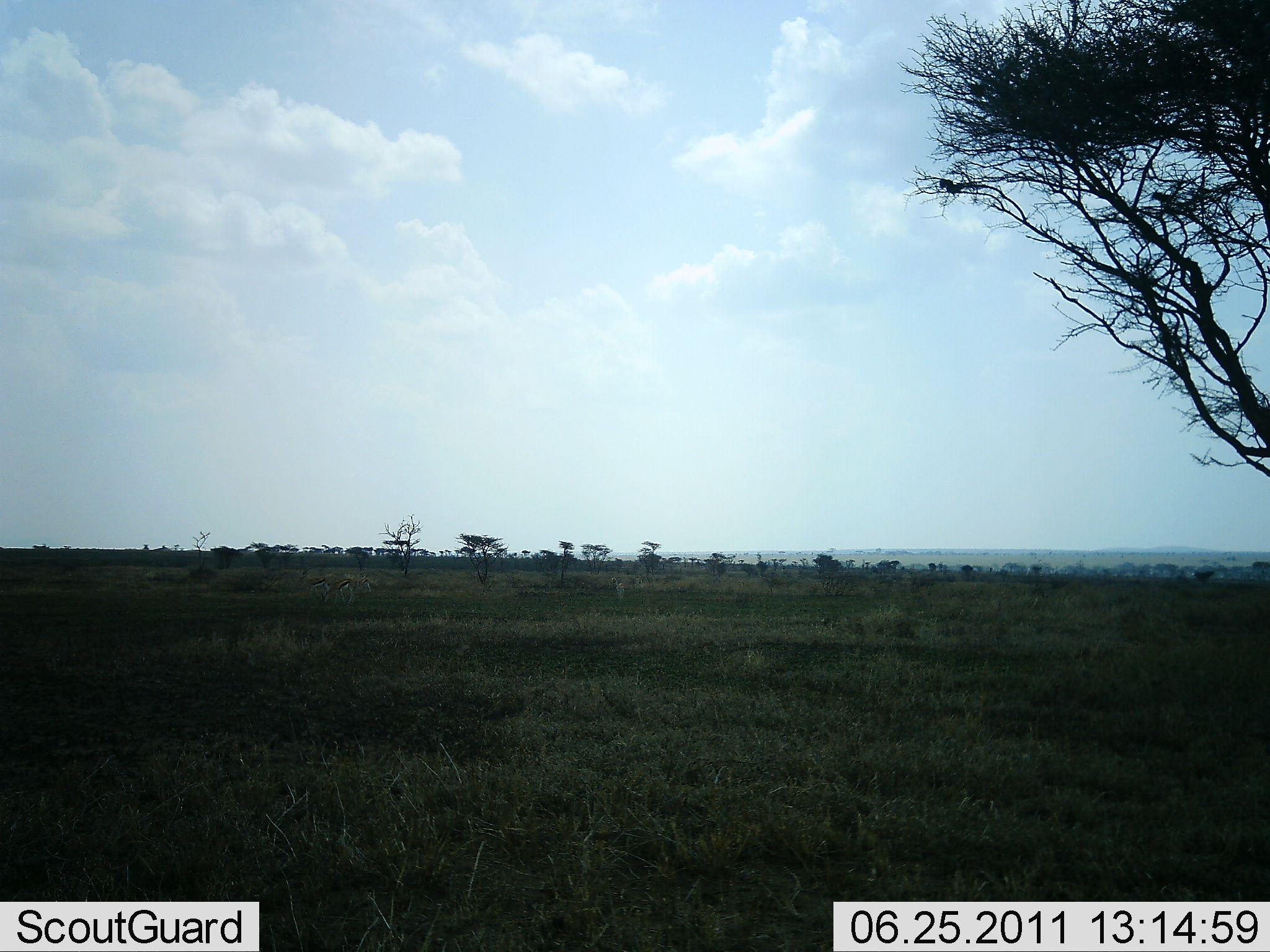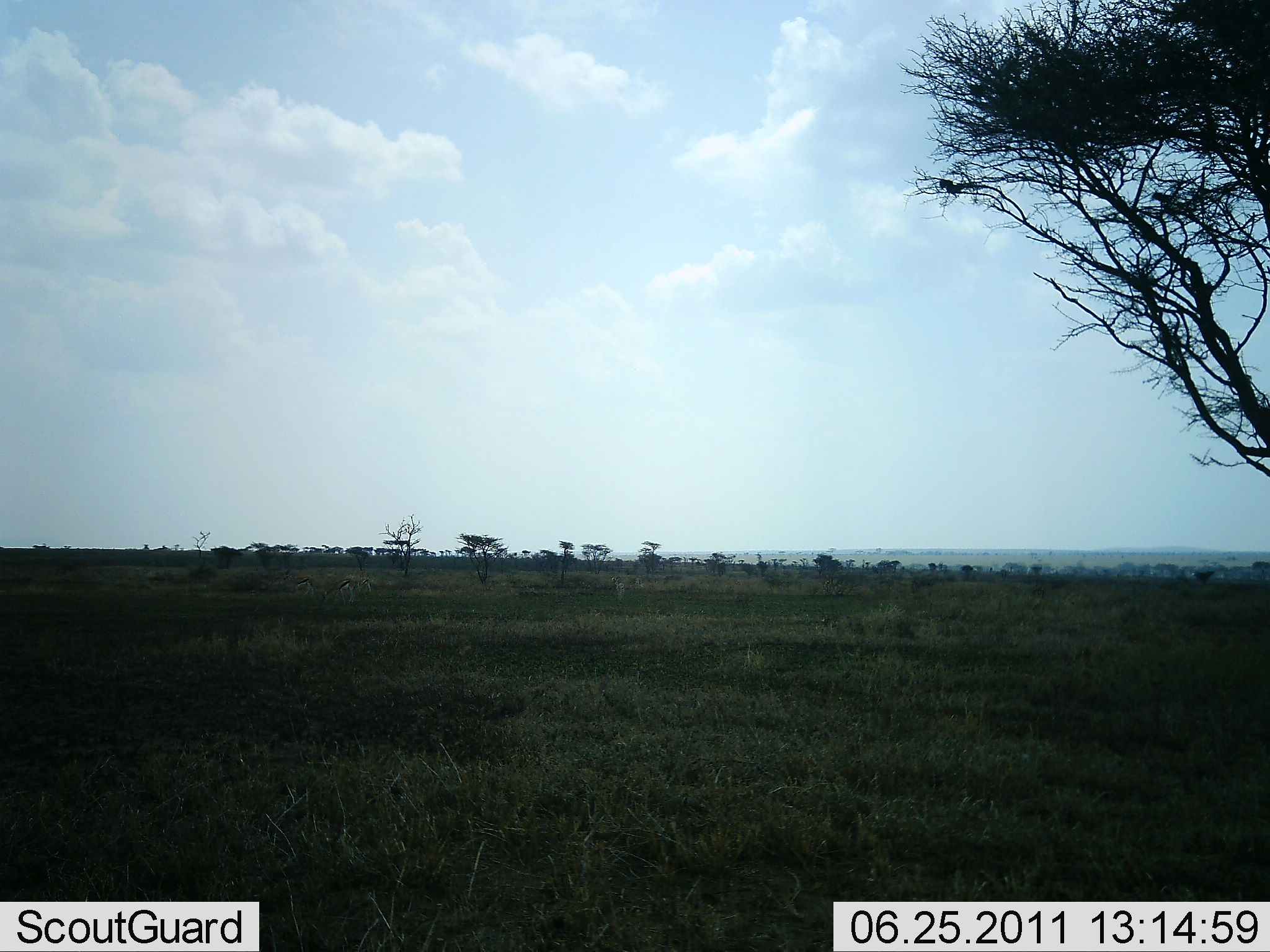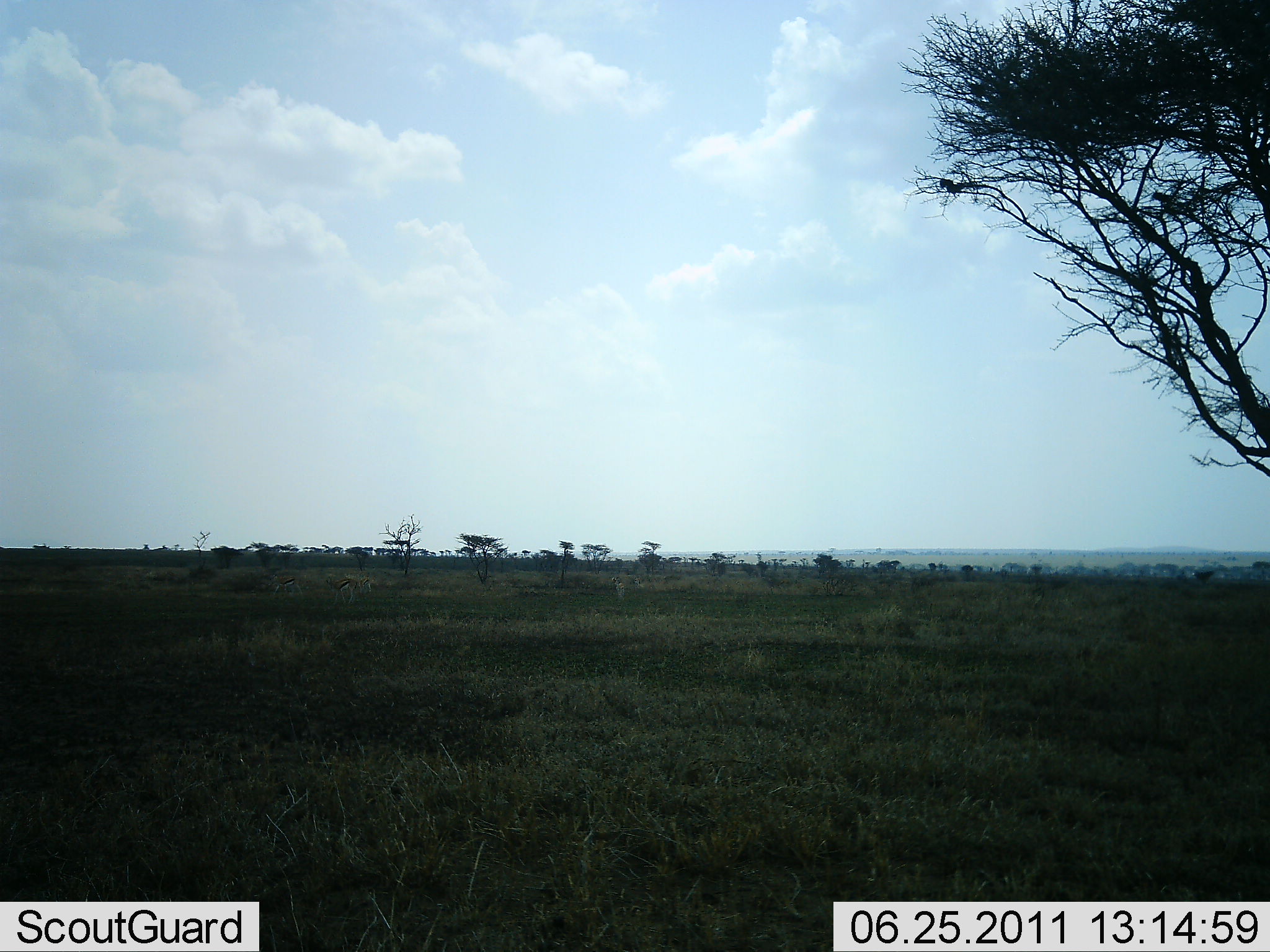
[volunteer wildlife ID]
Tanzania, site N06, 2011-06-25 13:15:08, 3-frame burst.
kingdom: Animalia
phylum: Chordata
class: Mammalia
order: Artiodactyla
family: Bovidae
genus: Eudorcas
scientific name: Eudorcas thomsonii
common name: thomson's gazelle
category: gazellethomsons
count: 2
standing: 33%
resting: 0%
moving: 58%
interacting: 0%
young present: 0%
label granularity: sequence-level